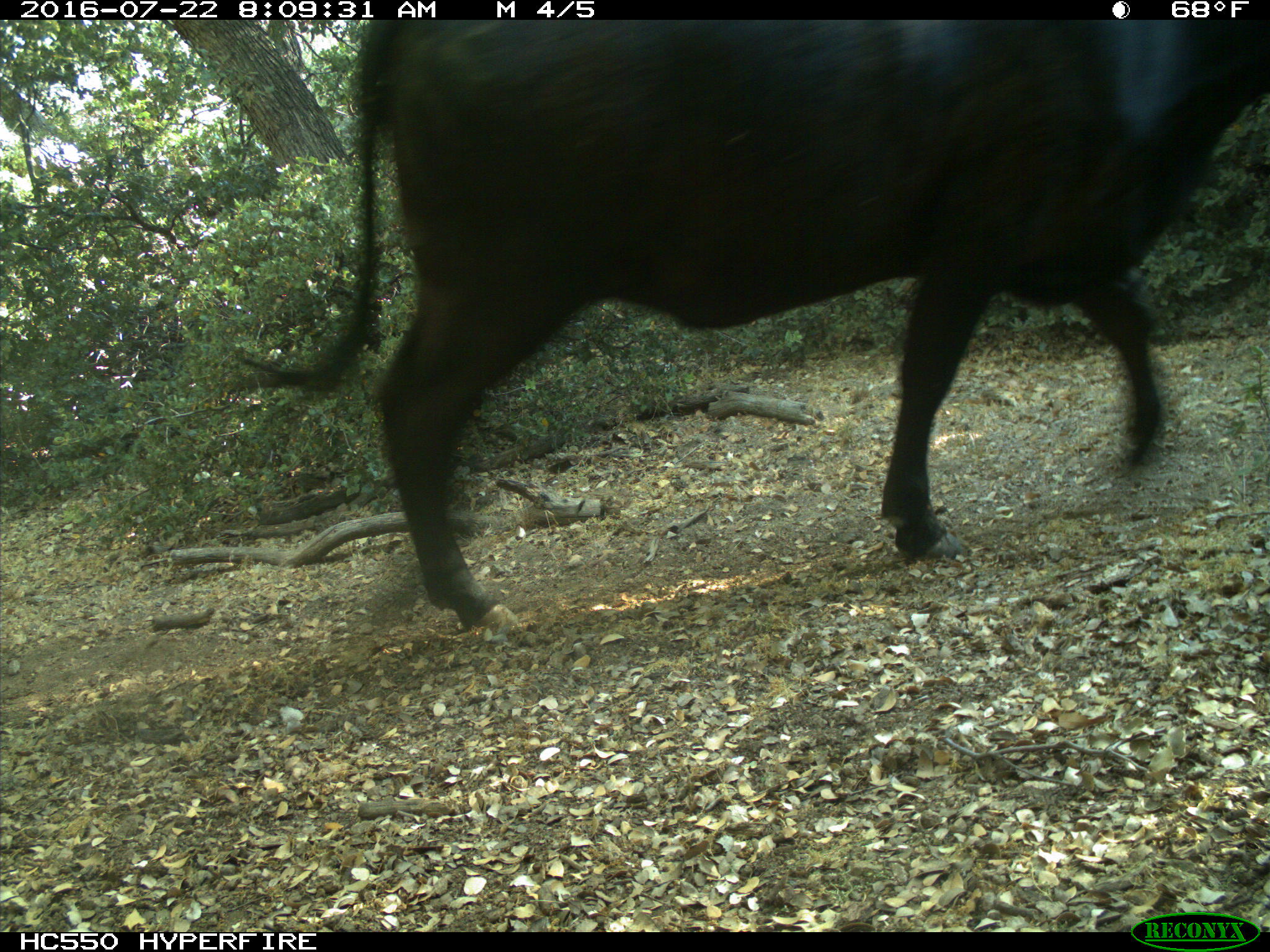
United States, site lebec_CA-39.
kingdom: Animalia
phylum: Chordata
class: Mammalia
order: Artiodactyla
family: Bovidae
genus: Bos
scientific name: Bos taurus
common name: domestic cow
Bos taurus (domestic cow).